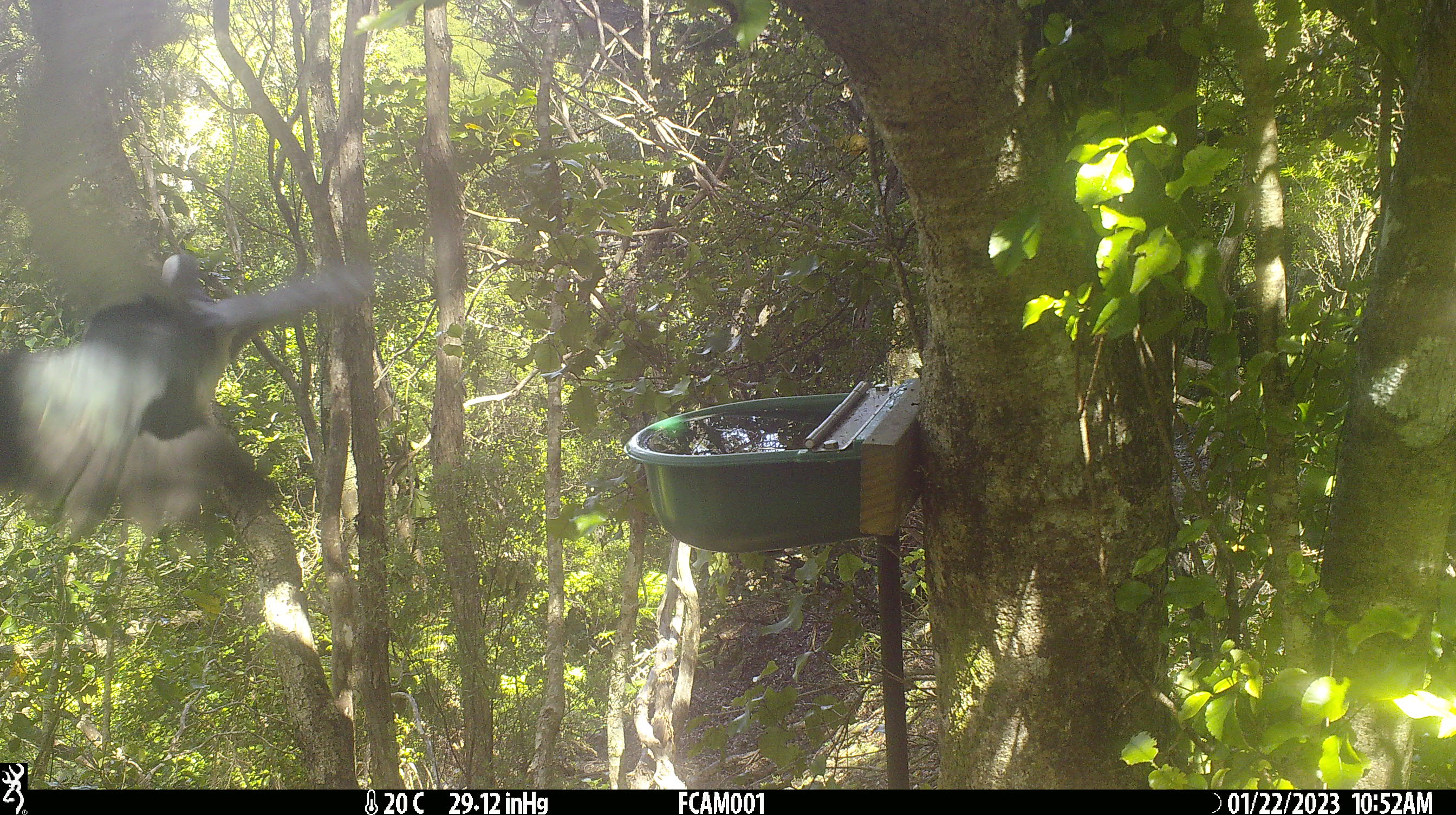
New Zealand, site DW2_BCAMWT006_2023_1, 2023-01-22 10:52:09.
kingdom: Animalia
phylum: Chordata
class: Aves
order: Columbiformes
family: Columbidae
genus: Hemiphaga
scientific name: Hemiphaga novaeseelandiae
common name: new zealand pigeon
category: kereru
Kereru (new zealand pigeon) (Hemiphaga novaeseelandiae).